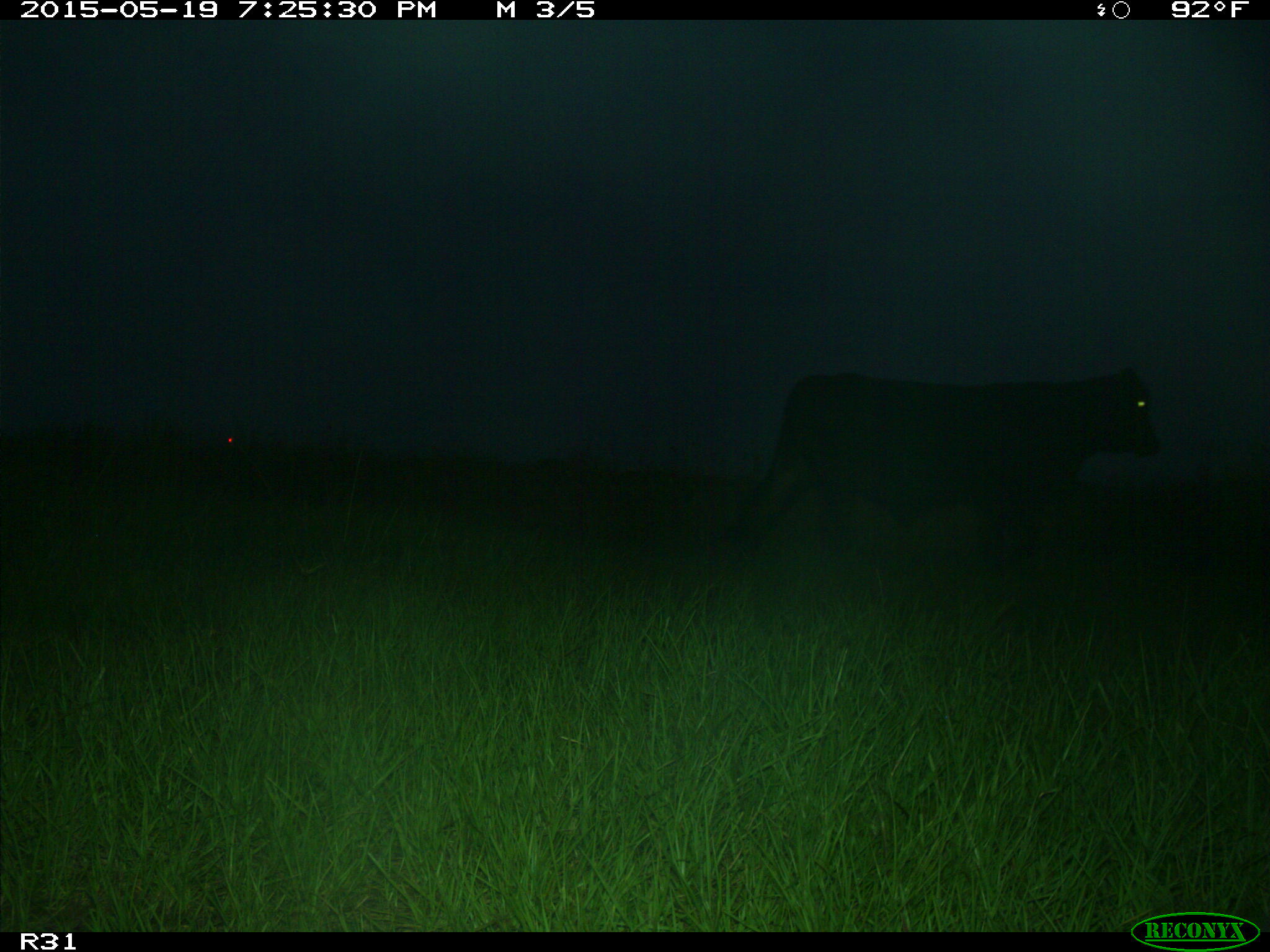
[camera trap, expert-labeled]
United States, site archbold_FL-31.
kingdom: Animalia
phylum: Chordata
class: Mammalia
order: Artiodactyla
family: Bovidae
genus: Bos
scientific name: Bos taurus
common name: domestic cow